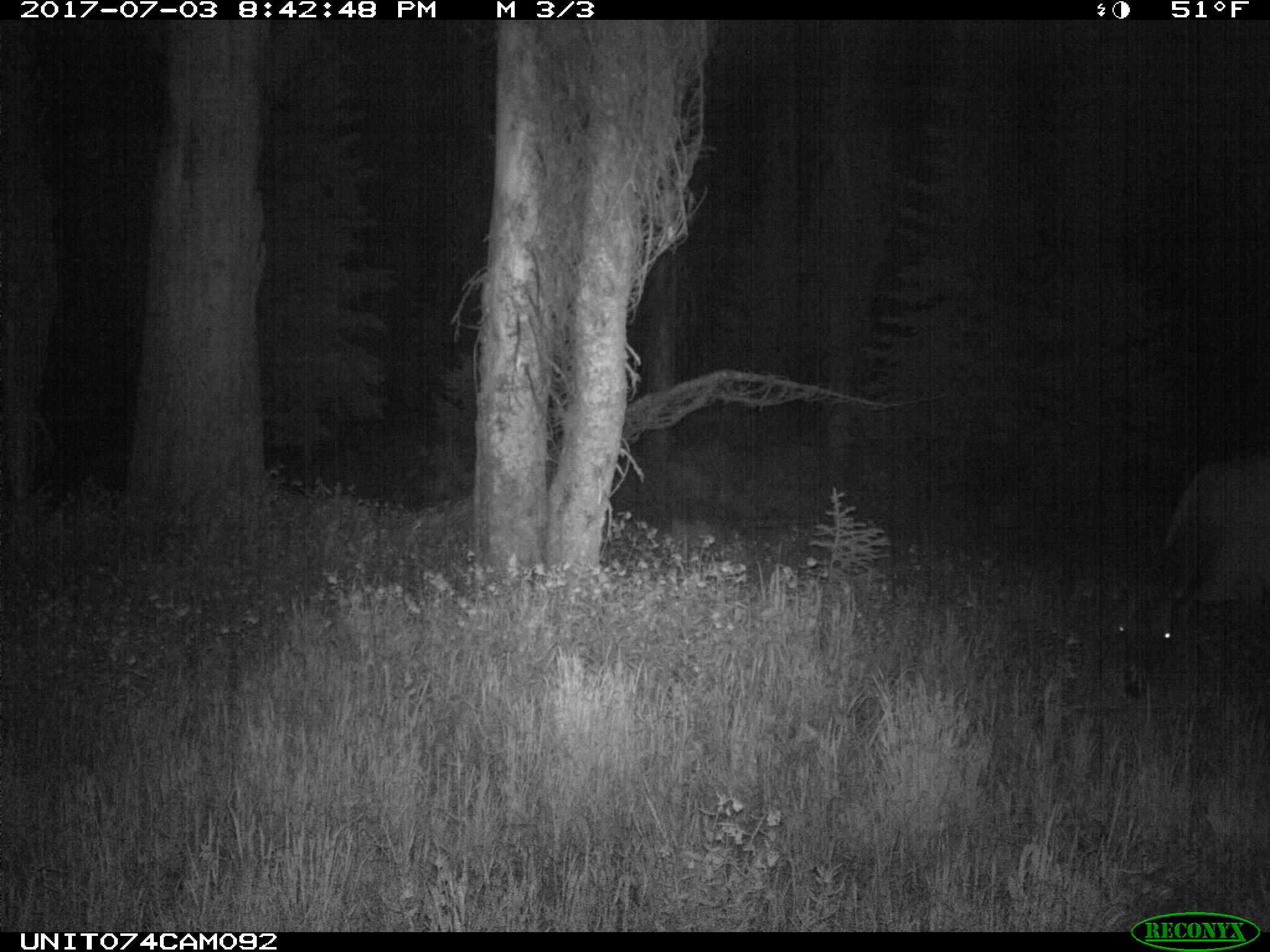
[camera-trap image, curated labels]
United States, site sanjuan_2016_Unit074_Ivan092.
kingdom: Animalia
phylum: Chordata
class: Mammalia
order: Artiodactyla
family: Cervidae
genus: Cervus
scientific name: Cervus elaphus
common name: red deer